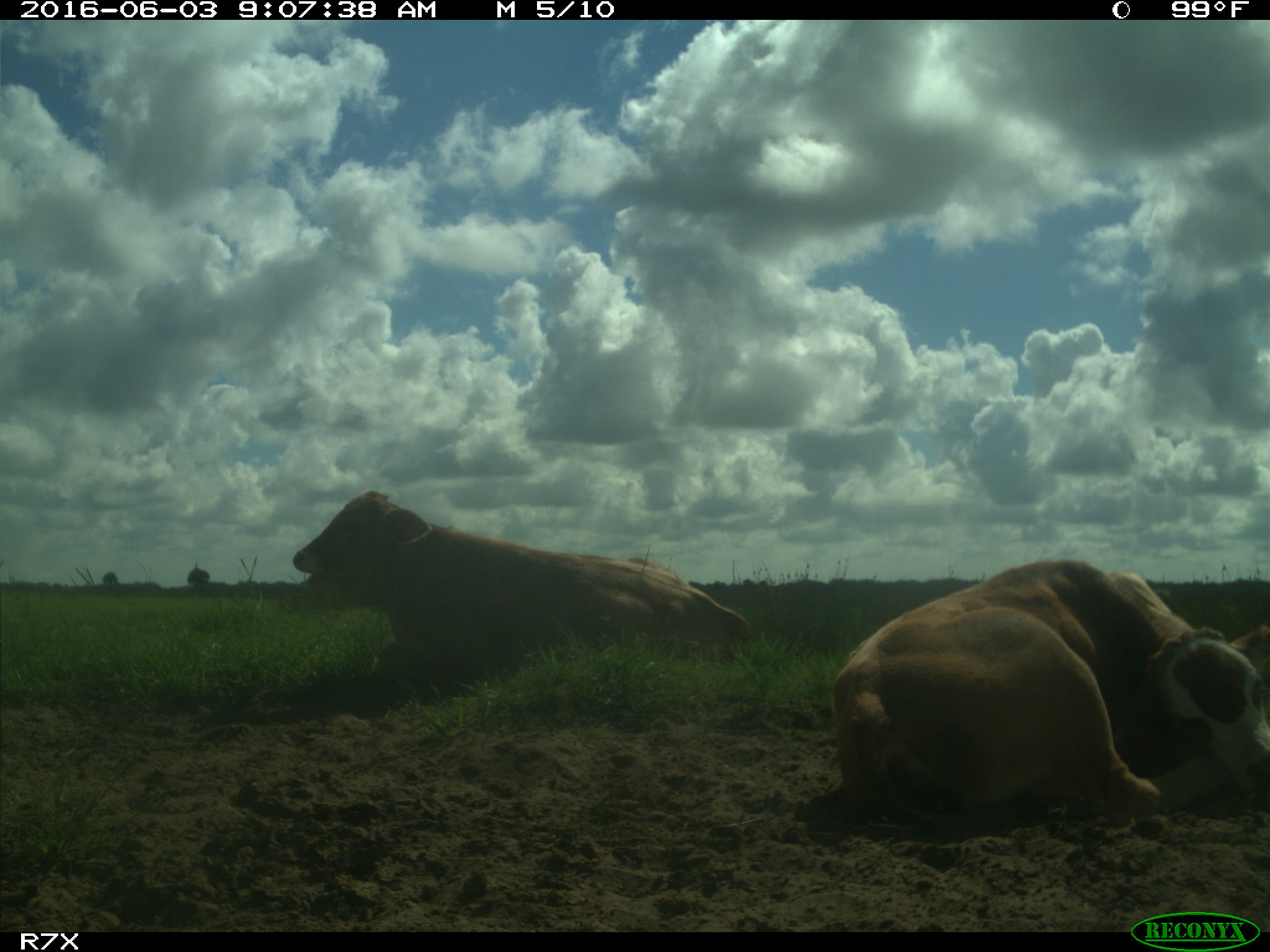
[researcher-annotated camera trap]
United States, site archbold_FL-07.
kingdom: Animalia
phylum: Chordata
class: Mammalia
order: Artiodactyla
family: Bovidae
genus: Bos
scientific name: Bos taurus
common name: domestic cow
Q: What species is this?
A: Bos taurus (domestic cow).